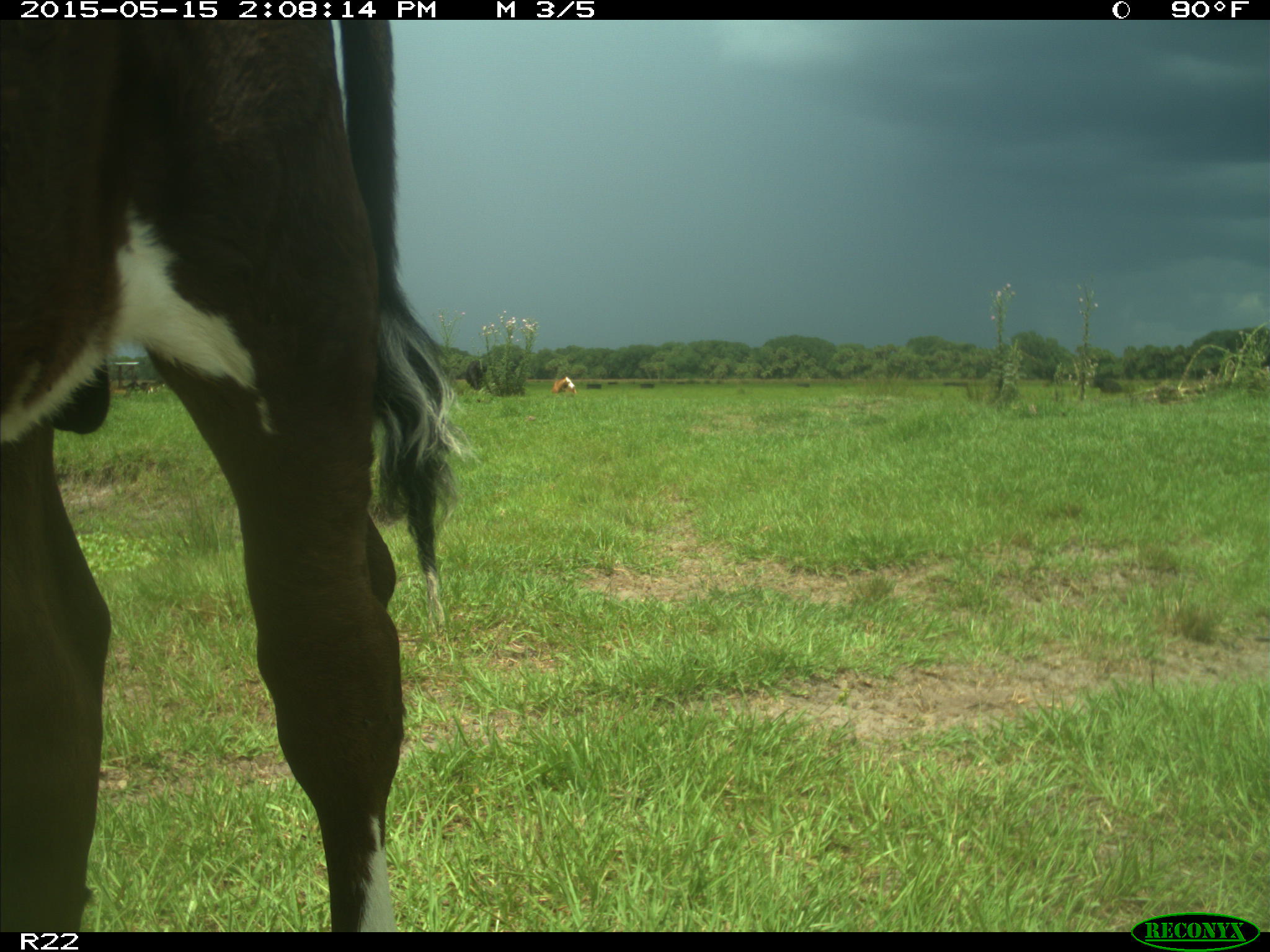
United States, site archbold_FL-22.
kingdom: Animalia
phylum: Chordata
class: Mammalia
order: Artiodactyla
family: Bovidae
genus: Bos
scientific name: Bos taurus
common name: domestic cow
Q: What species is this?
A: Bos taurus (domestic cow).